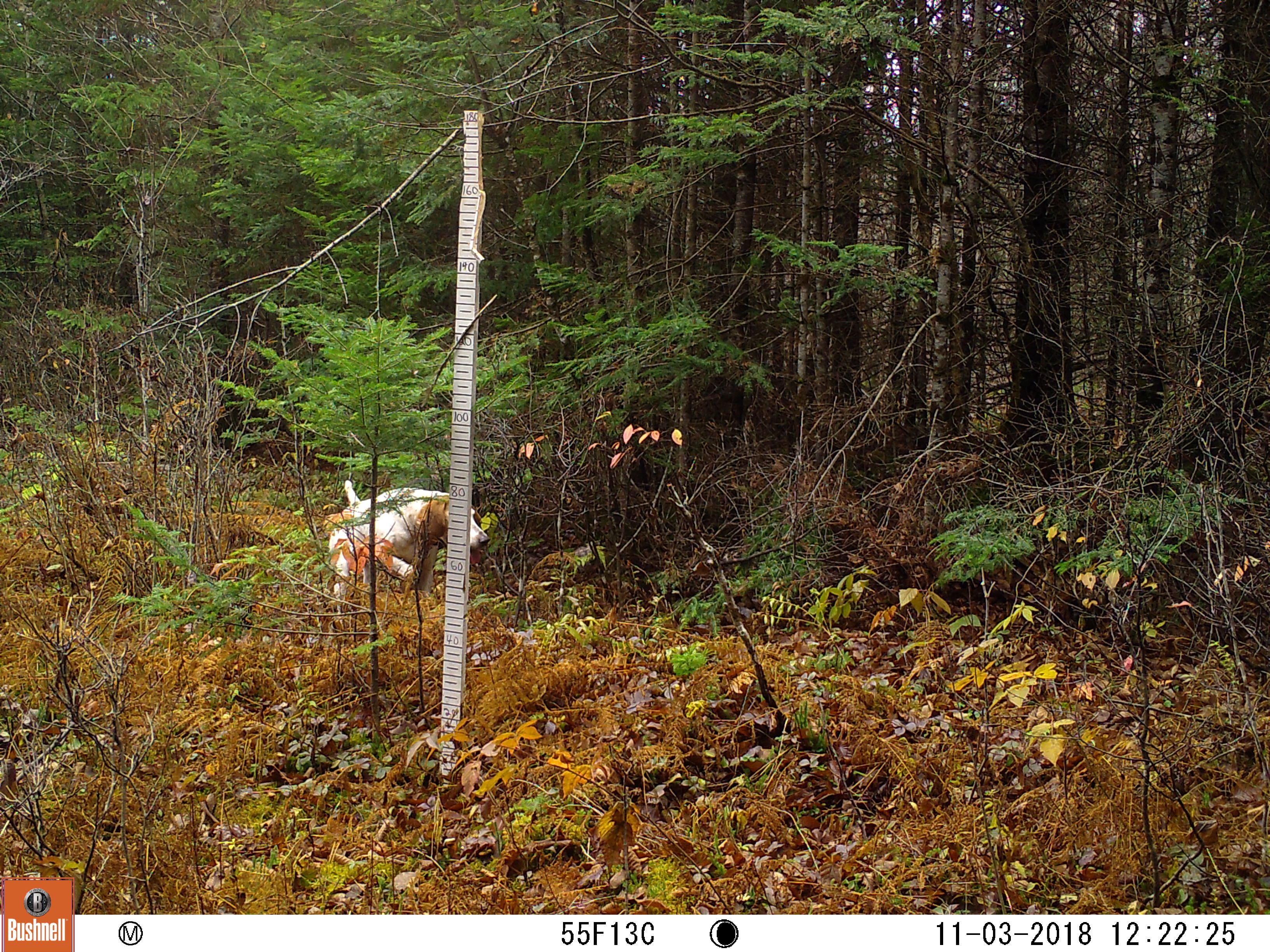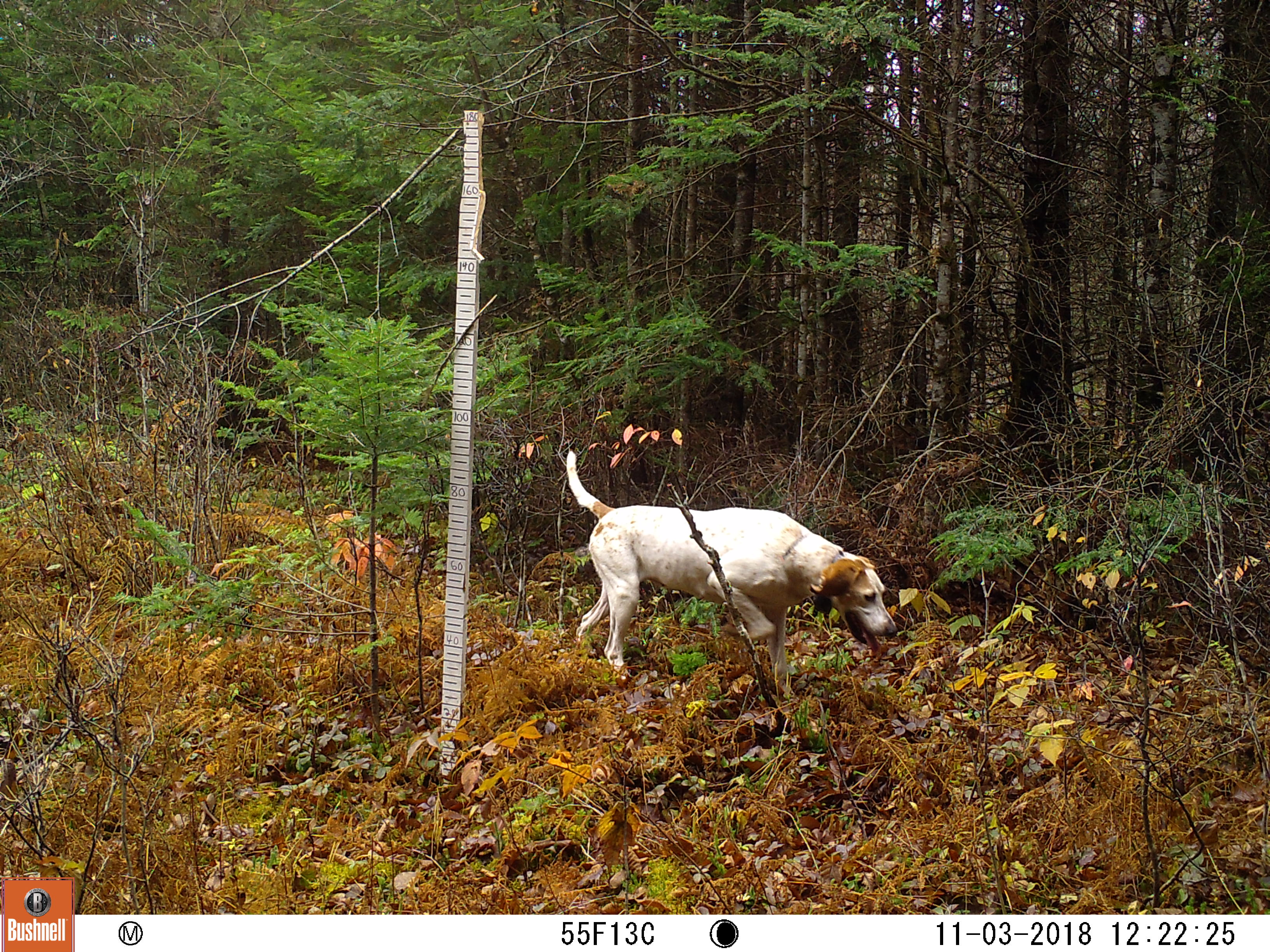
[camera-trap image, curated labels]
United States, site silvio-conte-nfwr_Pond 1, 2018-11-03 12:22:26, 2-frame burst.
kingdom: Animalia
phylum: Chordata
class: Mammalia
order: Carnivora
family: Canidae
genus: Canis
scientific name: Canis familiaris familiaris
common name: domestic dog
Domestic dog (Canis familiaris familiaris).